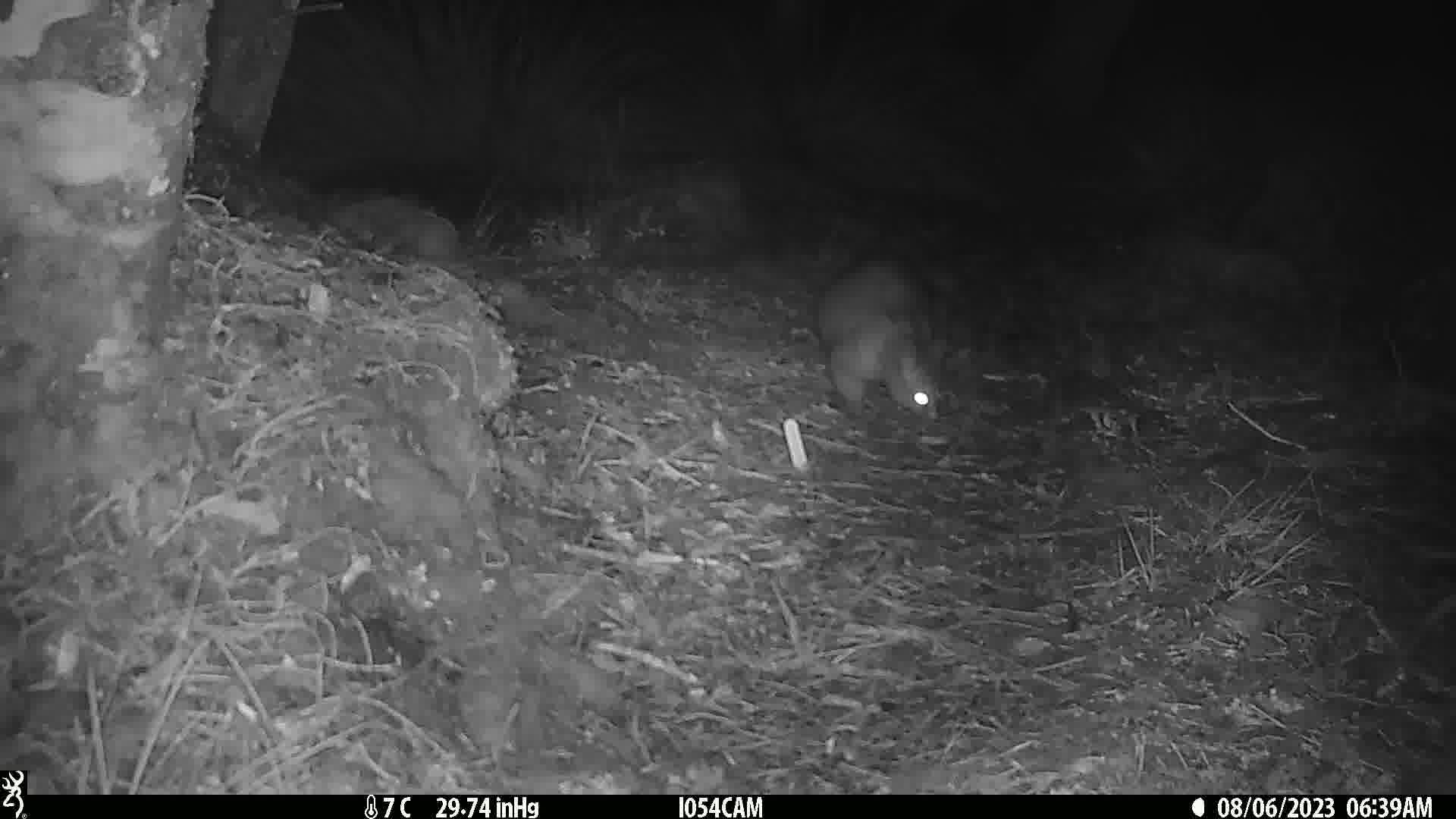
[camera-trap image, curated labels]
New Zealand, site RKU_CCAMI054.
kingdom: Animalia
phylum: Chordata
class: Mammalia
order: Diprotodontia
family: Phalangeridae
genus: Trichosurus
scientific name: Trichosurus vulpecula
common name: common brushtail possum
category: possum